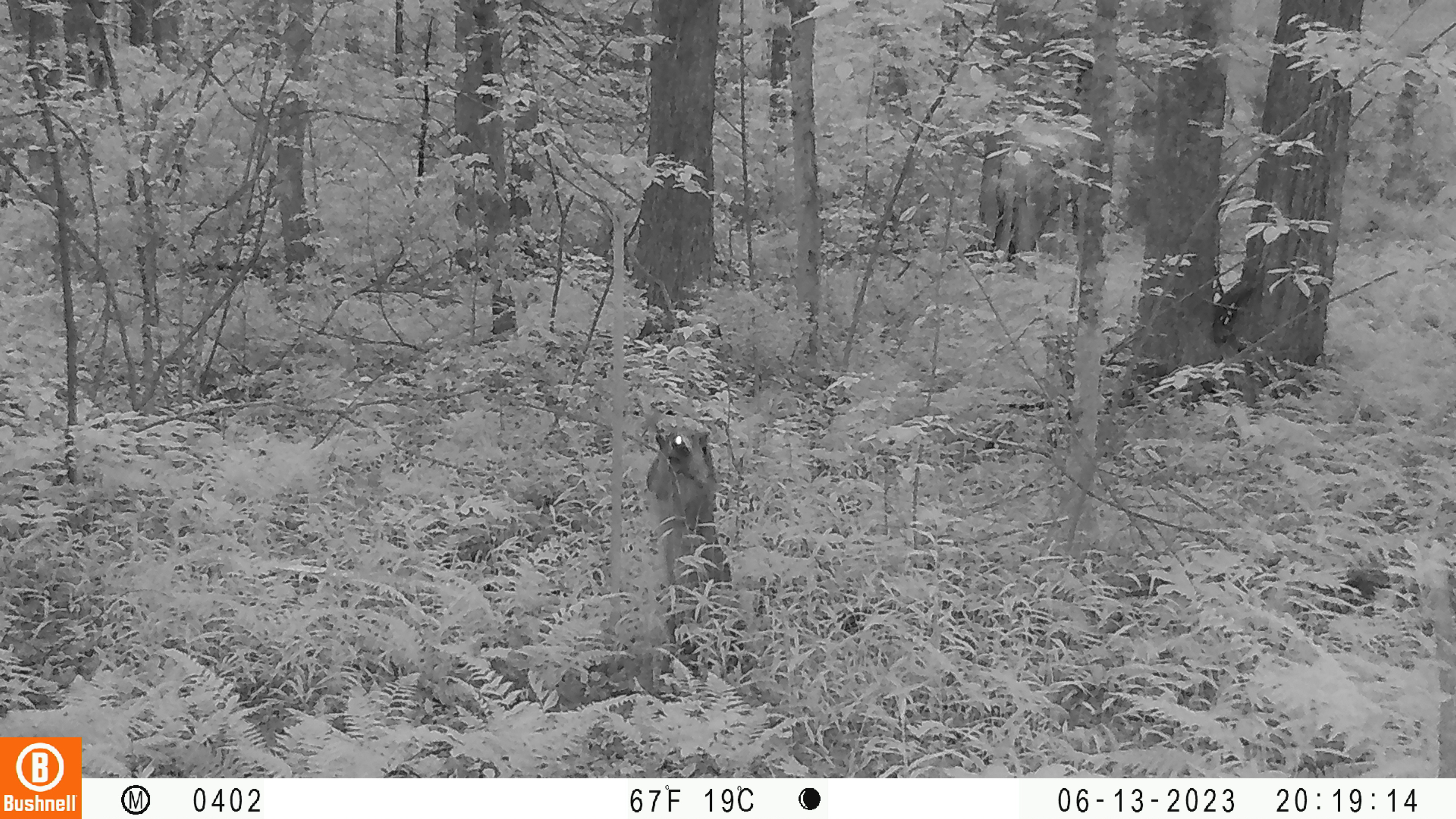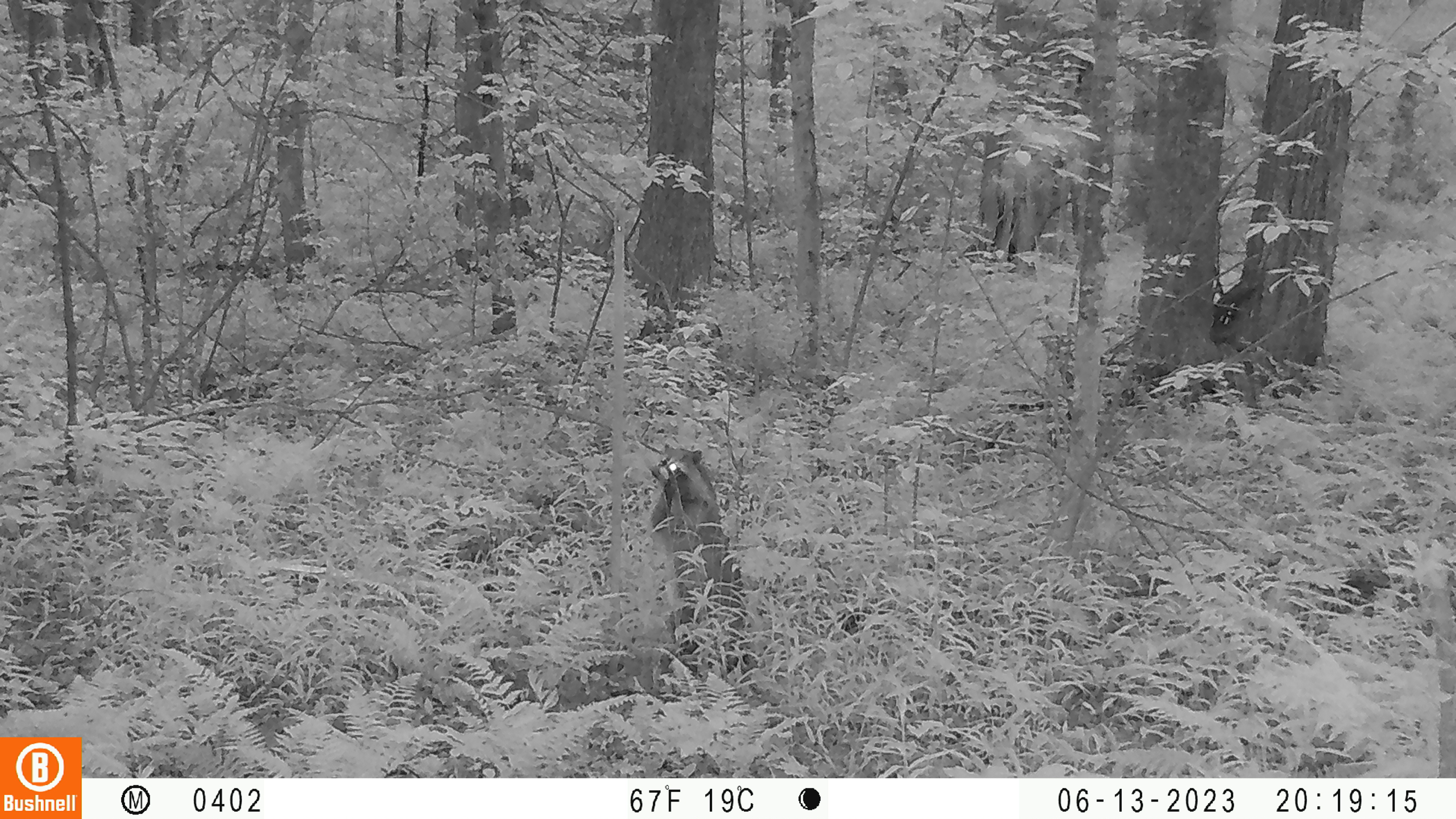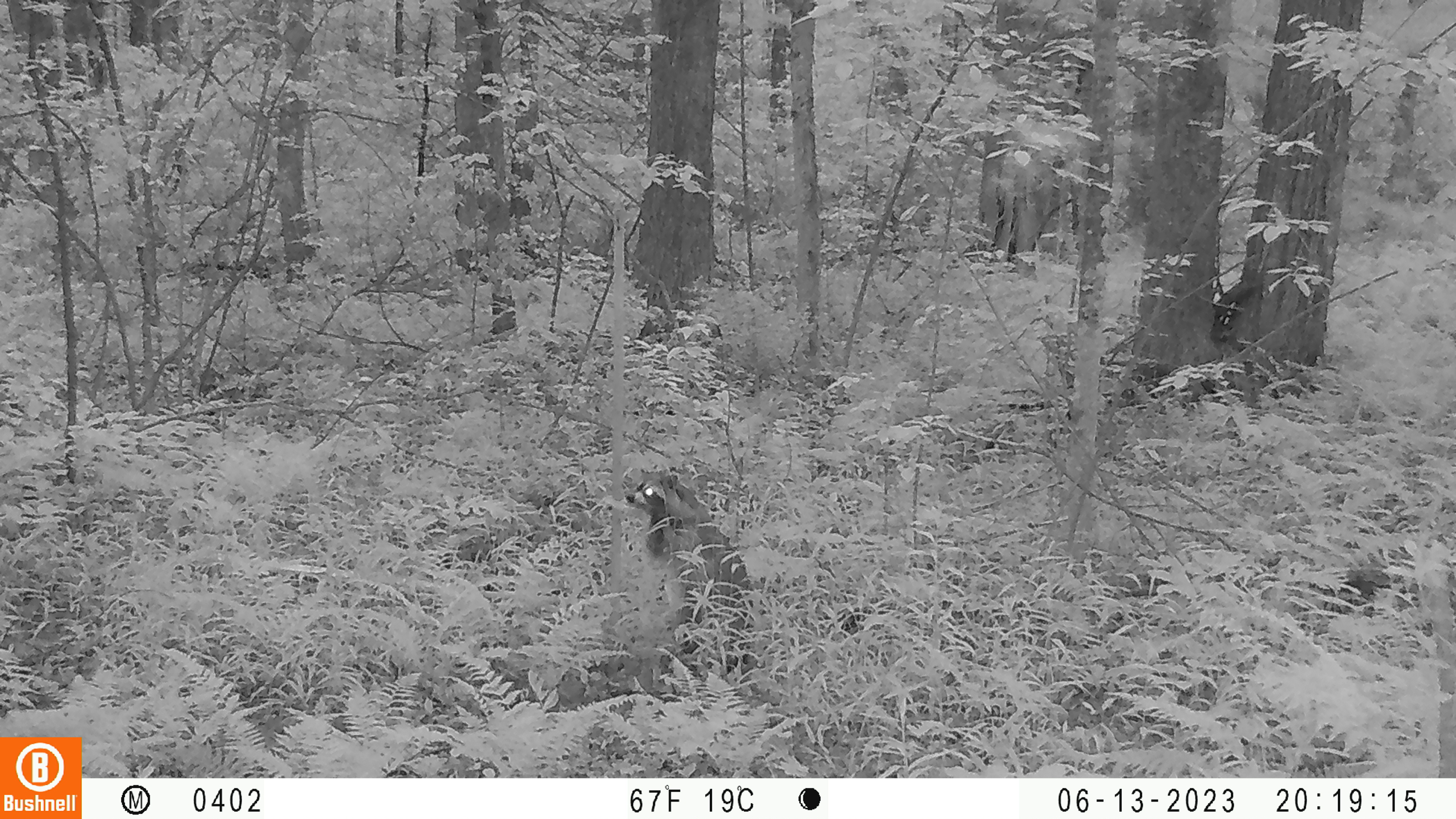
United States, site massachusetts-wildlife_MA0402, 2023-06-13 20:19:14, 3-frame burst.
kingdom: Animalia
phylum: Chordata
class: Mammalia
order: Carnivora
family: Procyonidae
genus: Procyon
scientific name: Procyon lotor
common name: raccoon